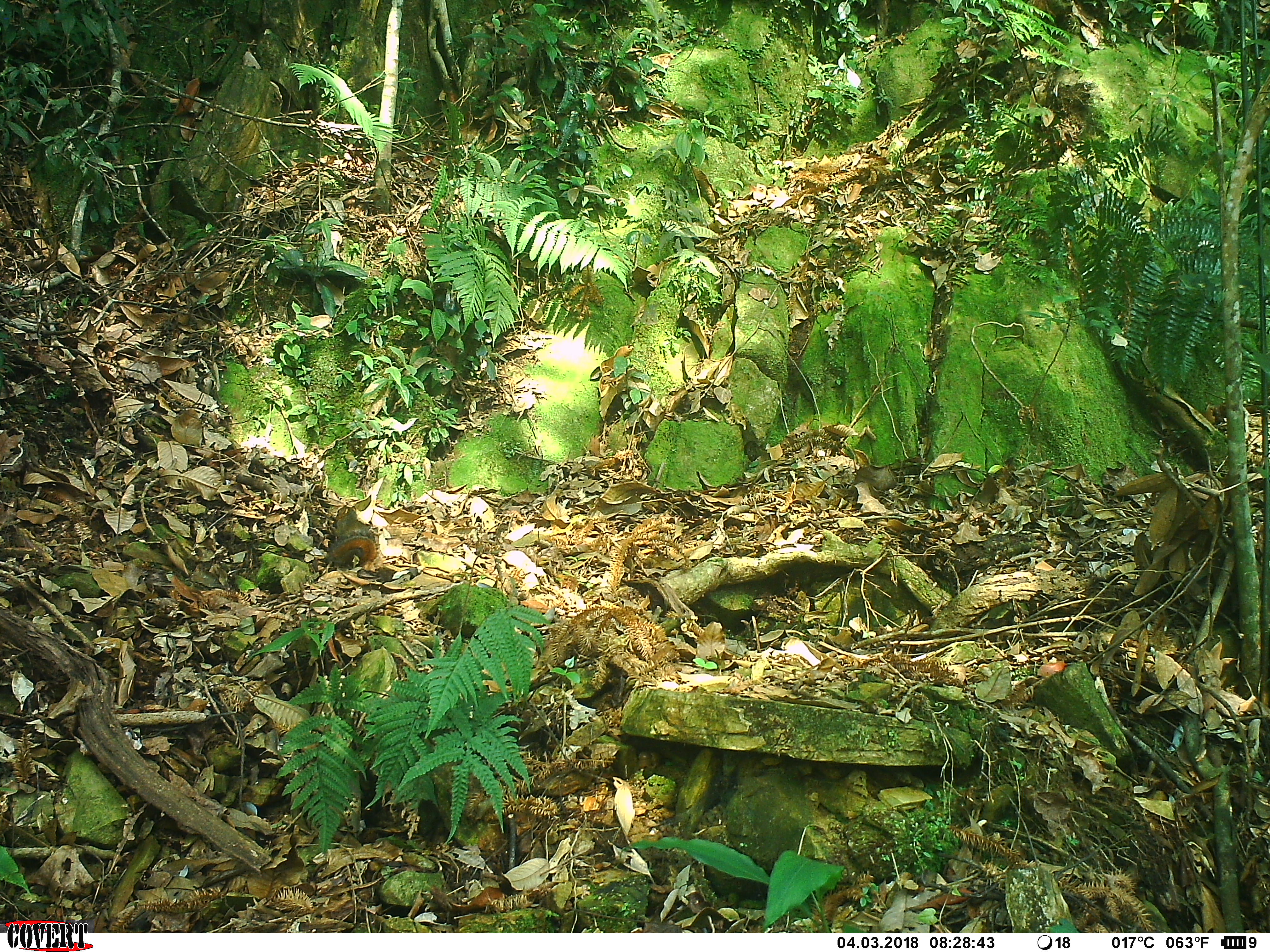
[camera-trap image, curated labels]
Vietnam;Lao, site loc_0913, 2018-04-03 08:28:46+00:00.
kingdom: Animalia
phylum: Chordata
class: Mammalia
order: Rodentia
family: Sciuridae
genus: Dremomys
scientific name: Dremomys rufigenis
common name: red-cheeked squirrel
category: red cheeked squirrel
Red cheeked squirrel (red-cheeked squirrel) (Dremomys rufigenis). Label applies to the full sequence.